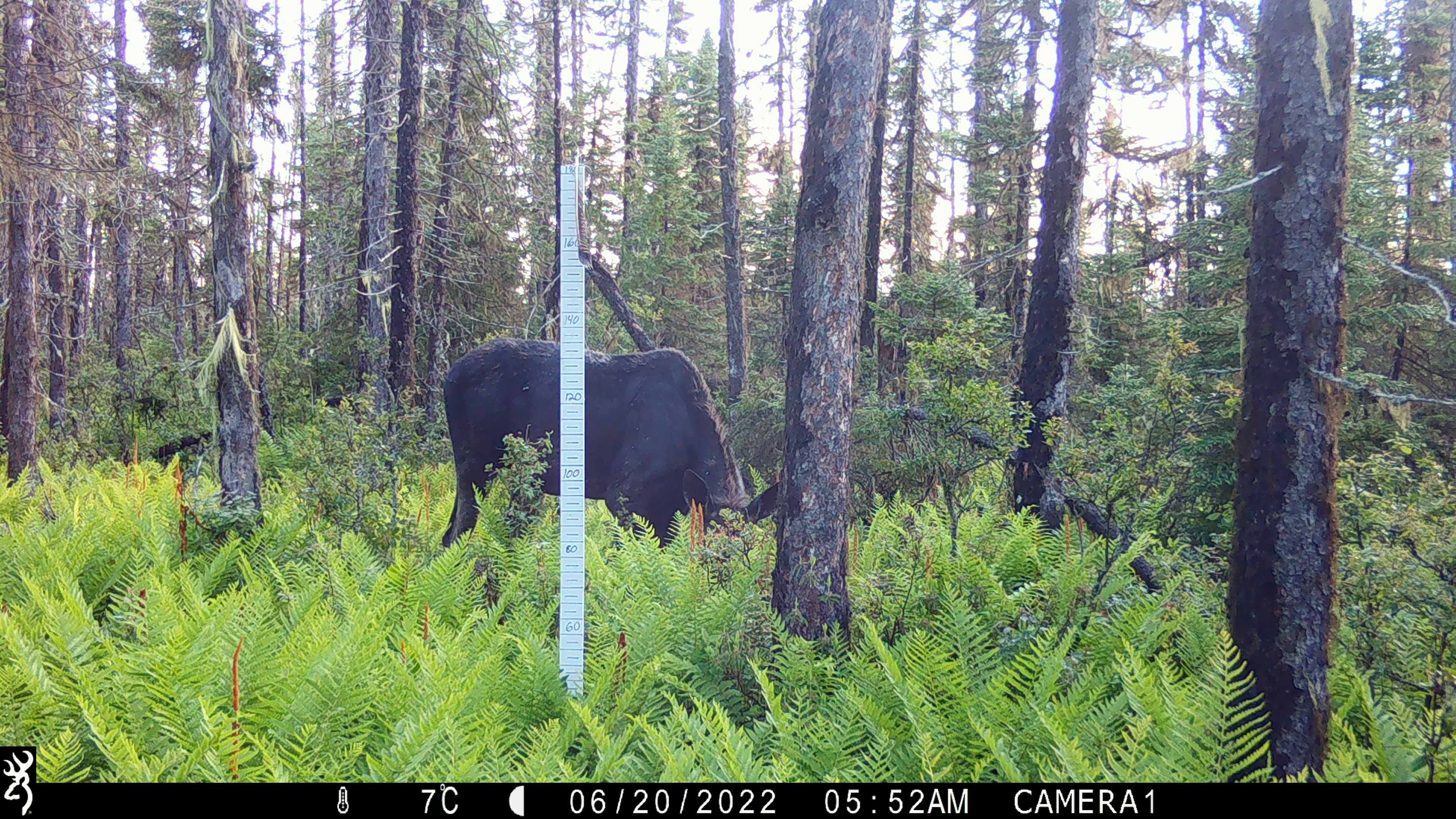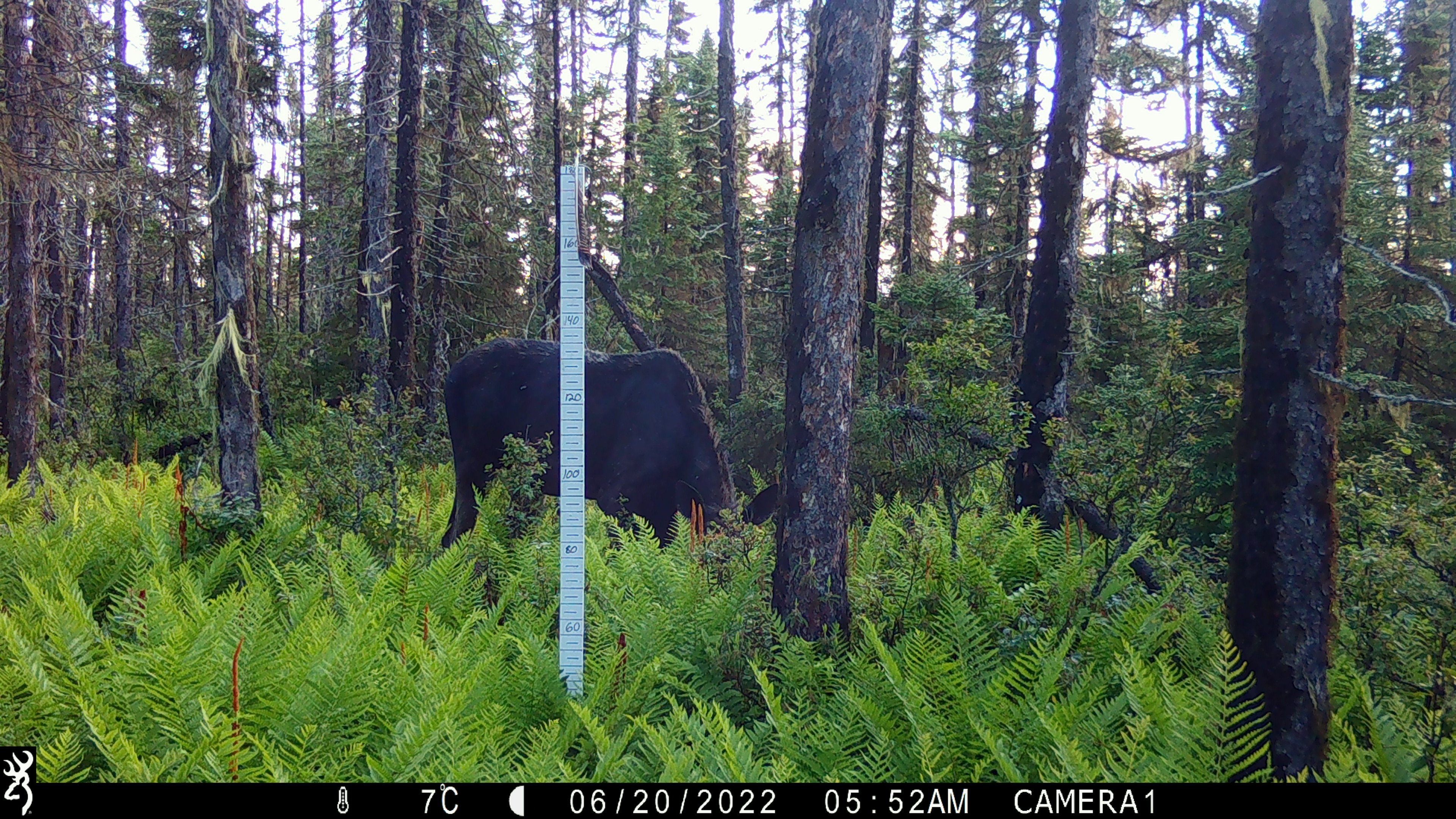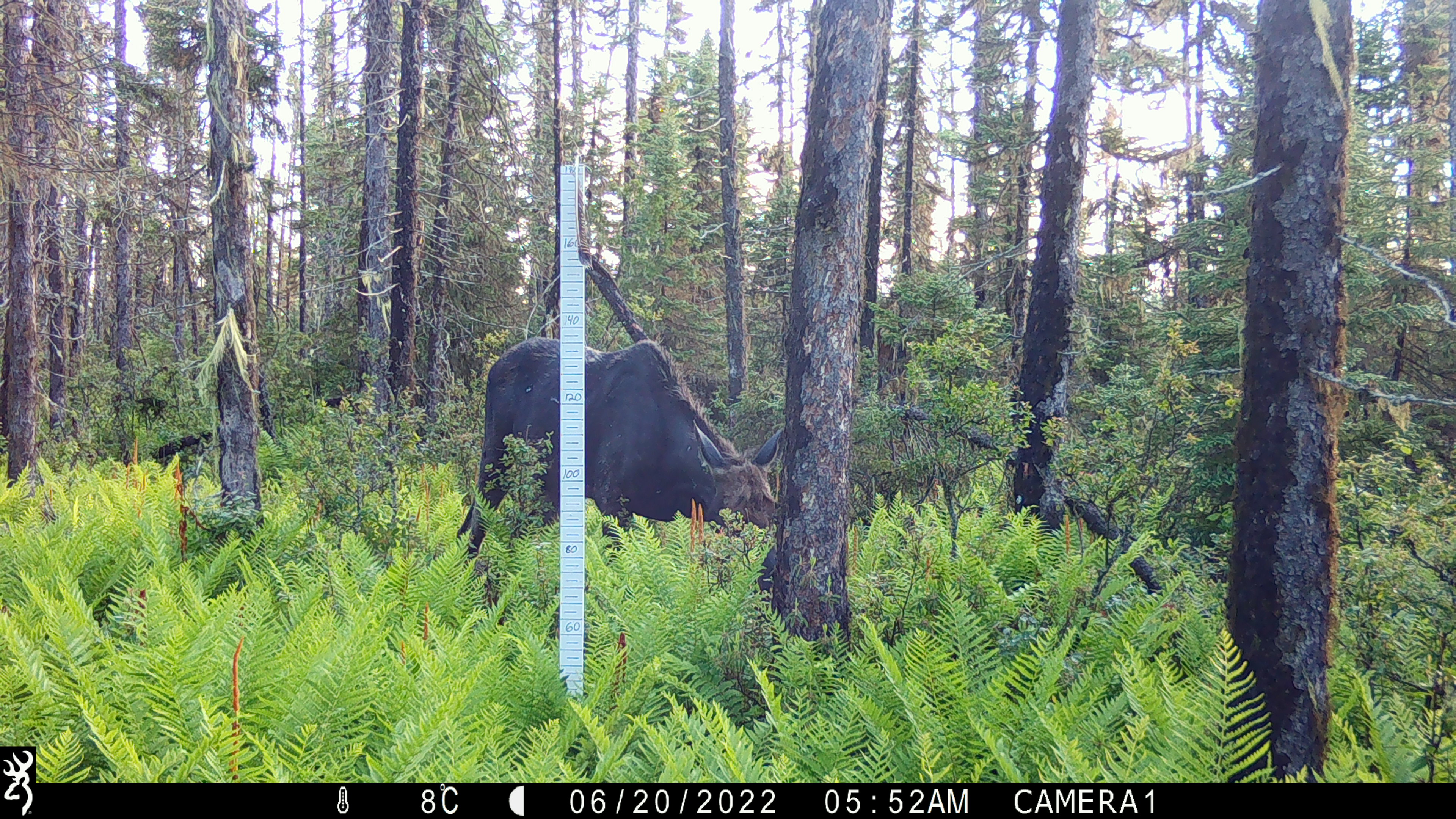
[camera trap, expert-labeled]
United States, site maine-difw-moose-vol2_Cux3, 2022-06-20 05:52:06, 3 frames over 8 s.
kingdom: Animalia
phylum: Chordata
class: Mammalia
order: Artiodactyla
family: Cervidae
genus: Alces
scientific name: Alces alces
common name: moose